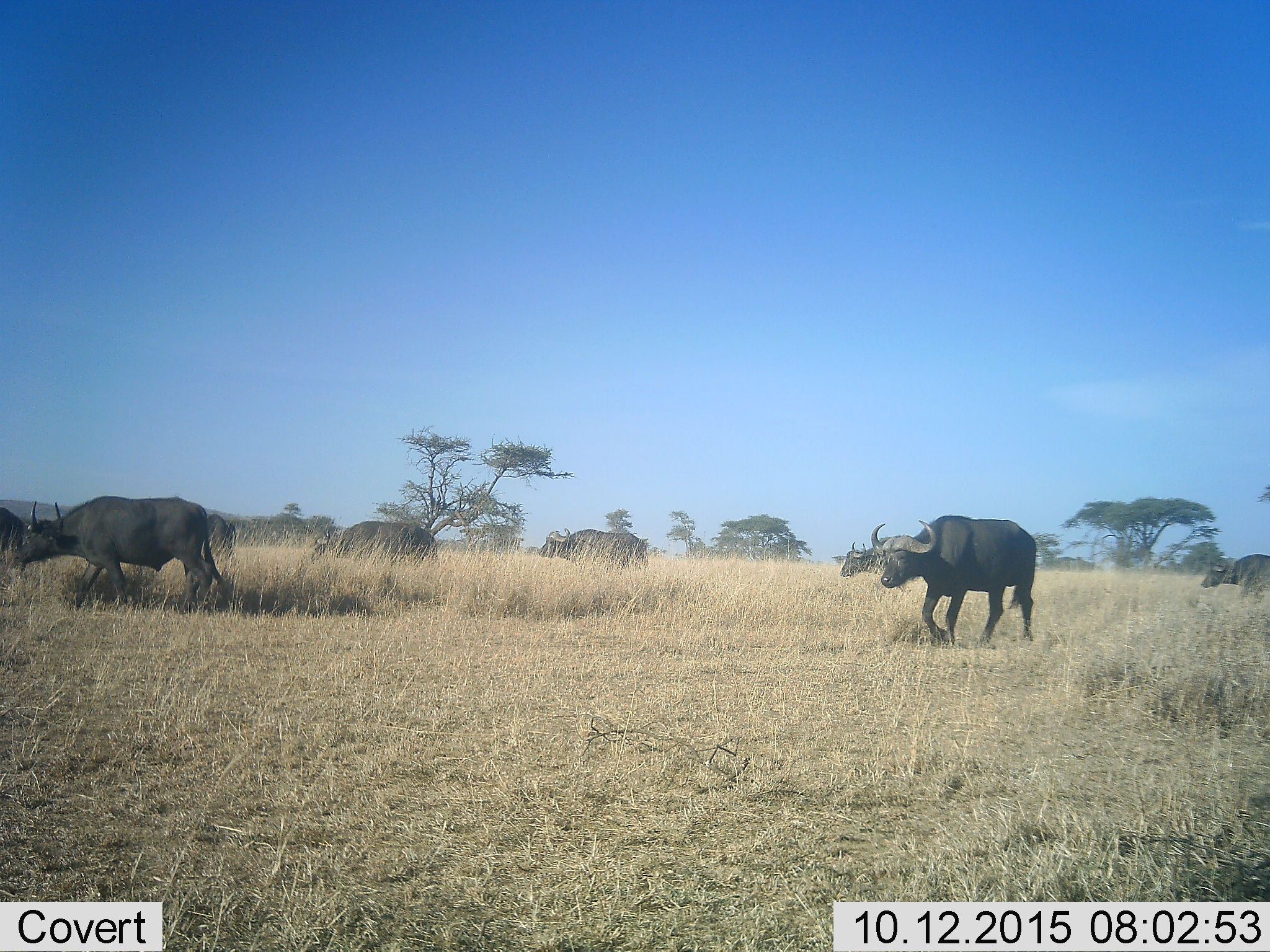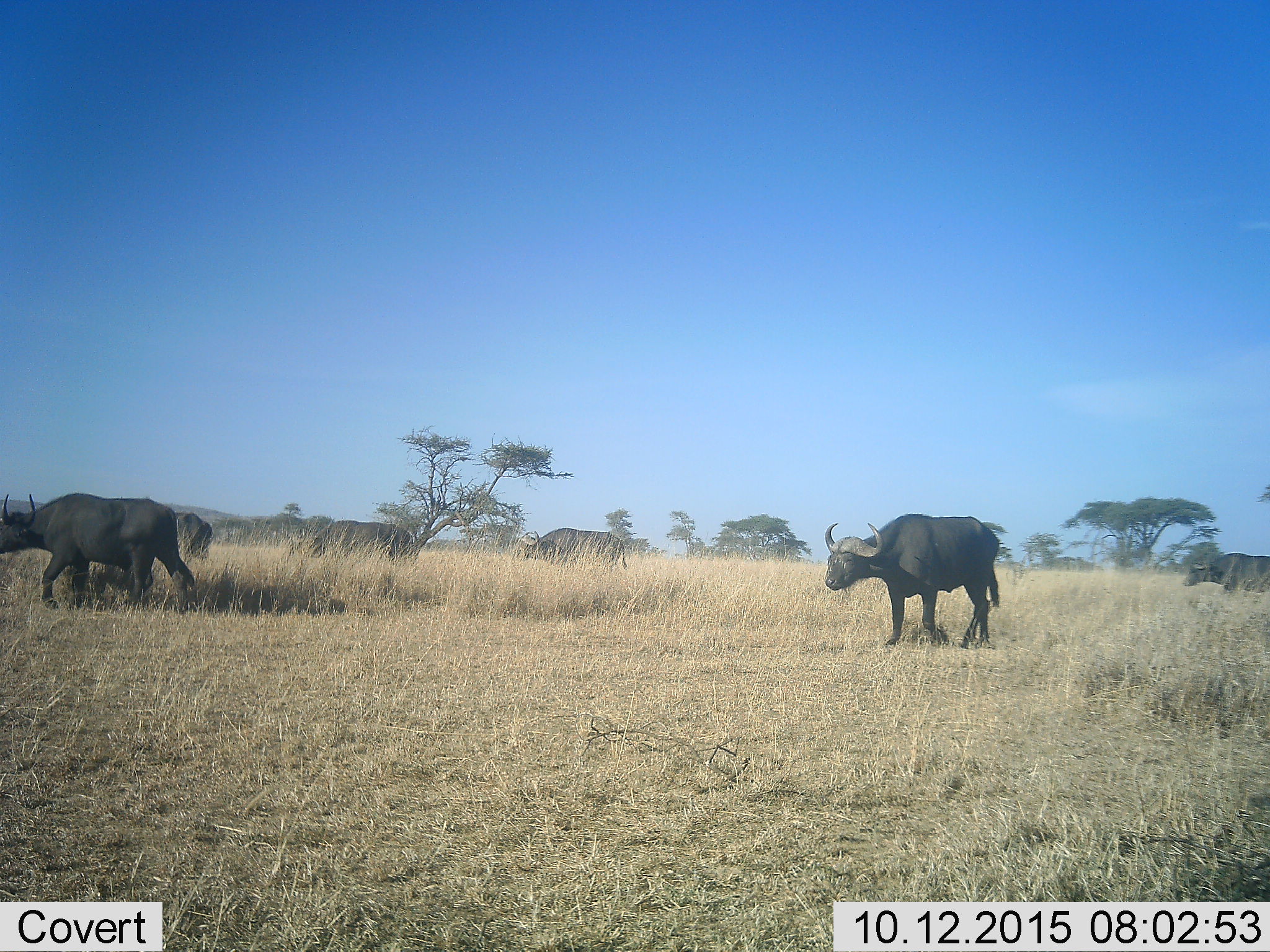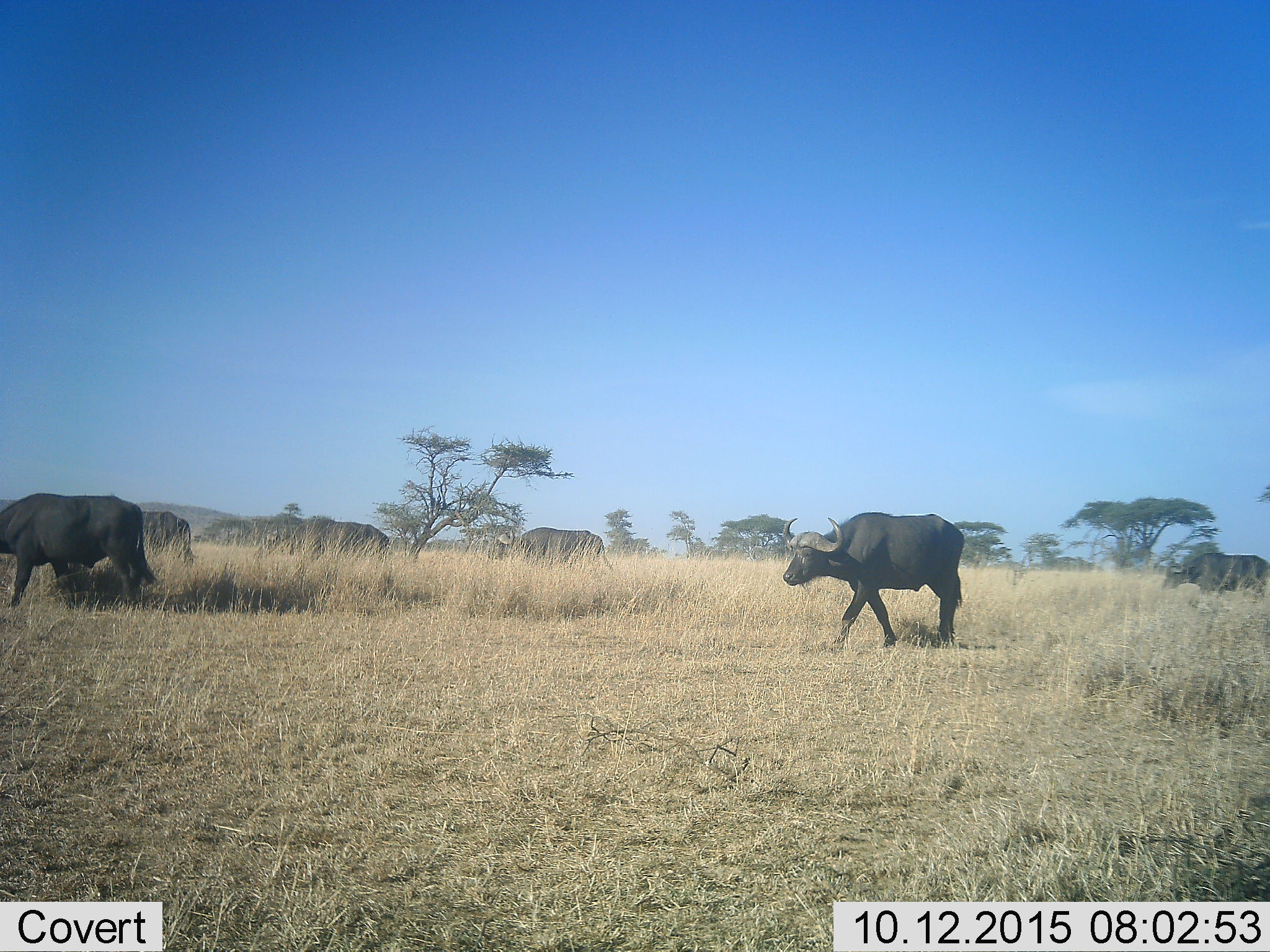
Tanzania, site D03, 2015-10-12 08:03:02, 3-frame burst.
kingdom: Animalia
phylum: Chordata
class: Mammalia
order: Artiodactyla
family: Bovidae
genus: Syncerus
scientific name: Syncerus caffer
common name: cape buffalo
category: buffalo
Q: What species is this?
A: Buffalo (cape buffalo) (Syncerus caffer).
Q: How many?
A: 8.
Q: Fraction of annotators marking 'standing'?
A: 6%.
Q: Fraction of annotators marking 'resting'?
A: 0%.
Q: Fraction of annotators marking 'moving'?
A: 100%.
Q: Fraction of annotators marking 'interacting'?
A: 0%.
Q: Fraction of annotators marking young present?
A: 11%.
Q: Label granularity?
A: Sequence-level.